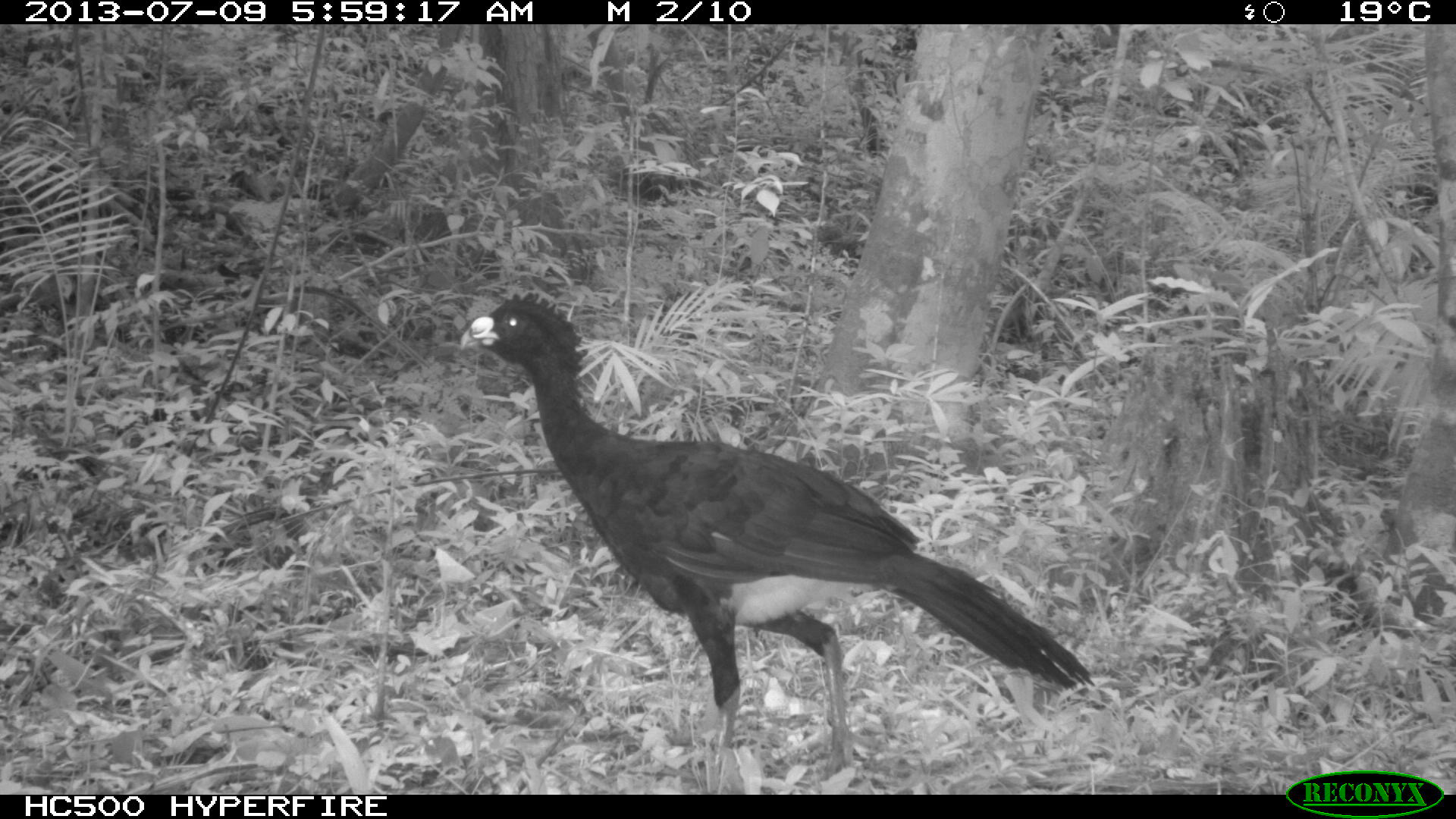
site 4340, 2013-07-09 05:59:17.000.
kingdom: Animalia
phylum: Chordata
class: Aves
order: Galliformes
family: Cracidae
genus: Crax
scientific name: Crax rubra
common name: great curassow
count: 1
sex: male